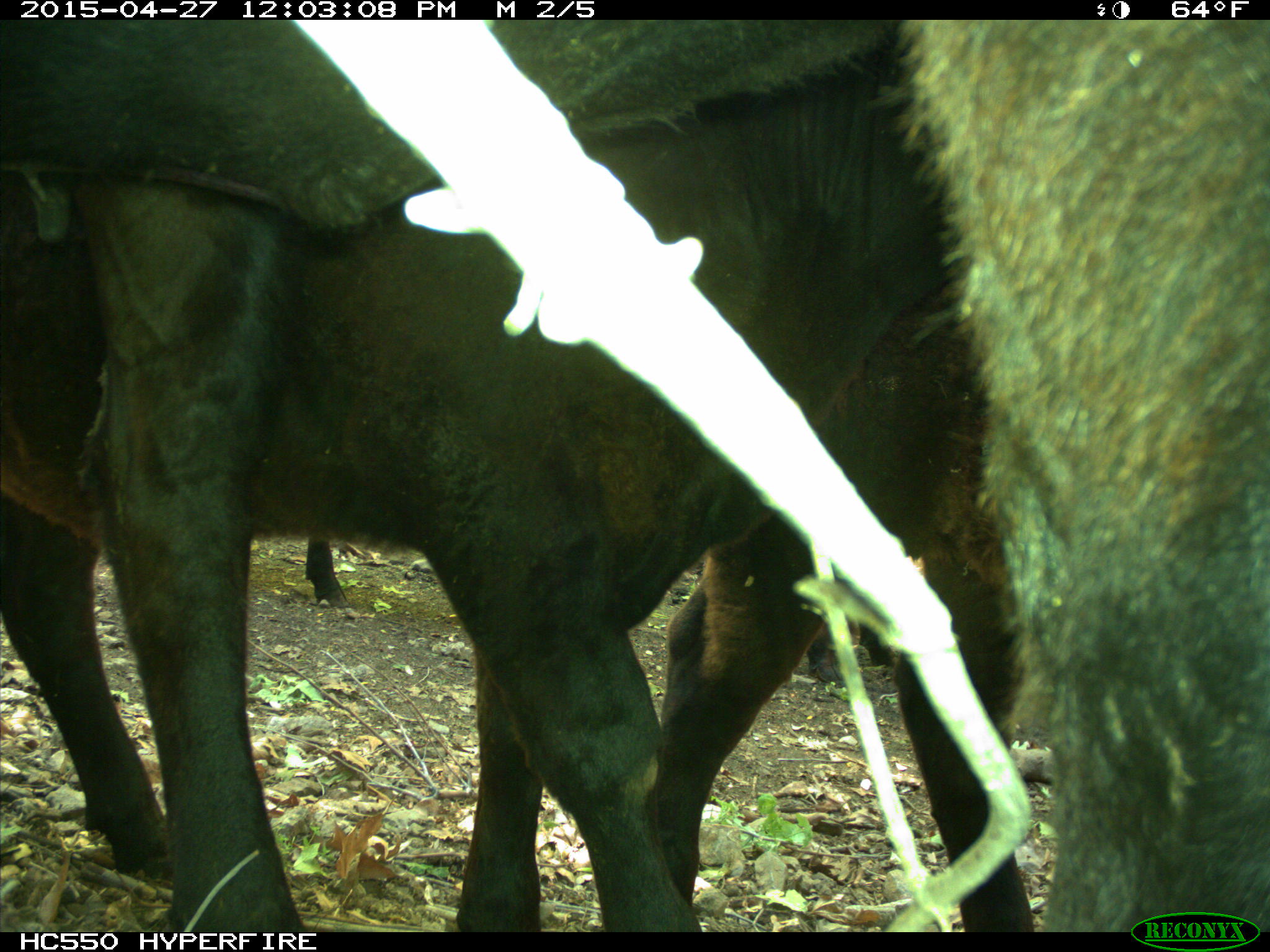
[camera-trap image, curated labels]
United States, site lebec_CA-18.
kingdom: Animalia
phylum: Chordata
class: Mammalia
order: Artiodactyla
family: Bovidae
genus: Bos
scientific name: Bos taurus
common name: domestic cow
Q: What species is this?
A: Bos taurus (domestic cow).